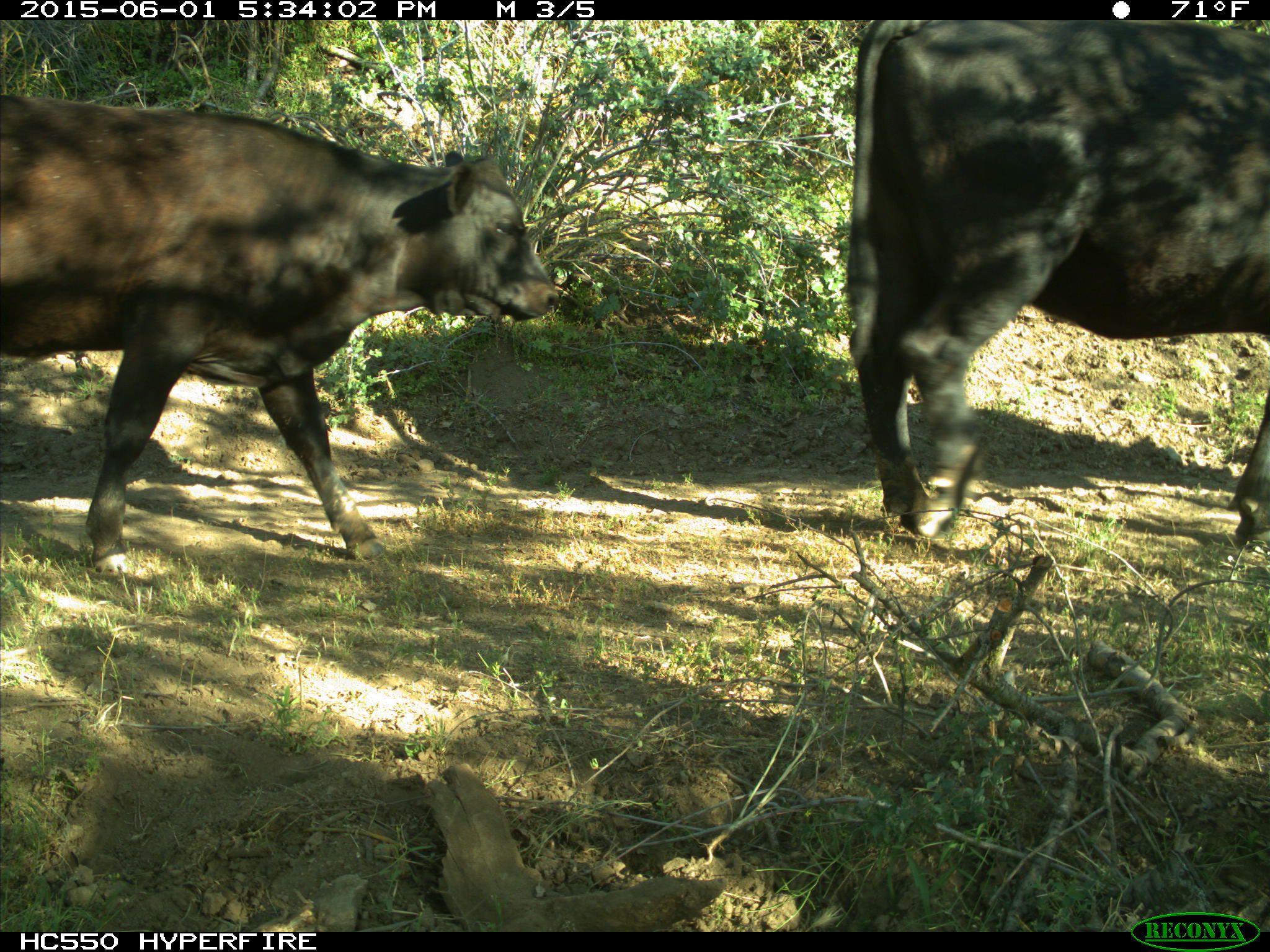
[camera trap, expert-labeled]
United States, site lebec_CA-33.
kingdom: Animalia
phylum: Chordata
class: Mammalia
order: Artiodactyla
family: Bovidae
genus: Bos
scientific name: Bos taurus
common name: domestic cow